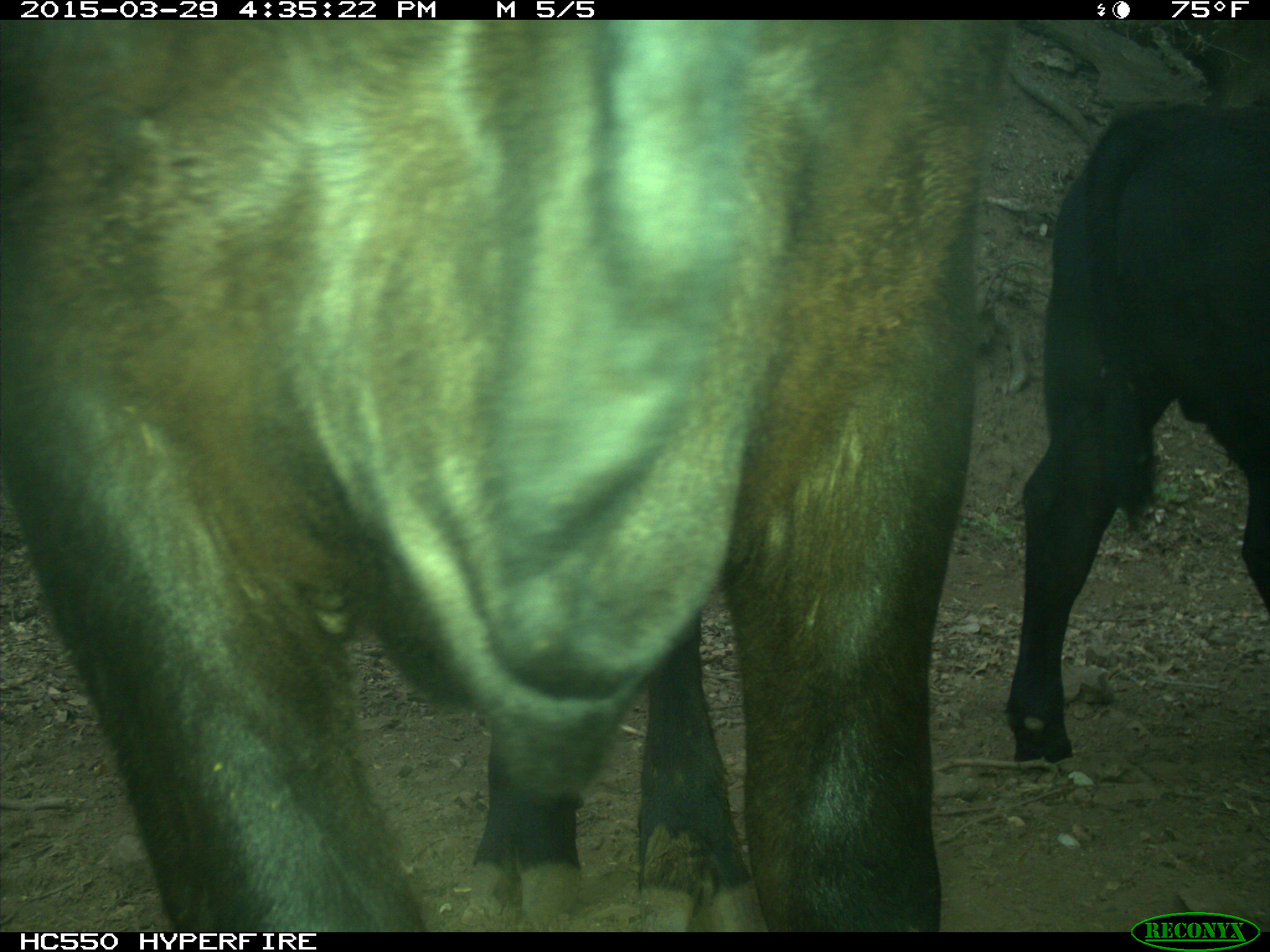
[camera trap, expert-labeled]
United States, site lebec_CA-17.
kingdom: Animalia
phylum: Chordata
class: Mammalia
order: Artiodactyla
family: Bovidae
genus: Bos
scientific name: Bos taurus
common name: domestic cow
Bos taurus (domestic cow).